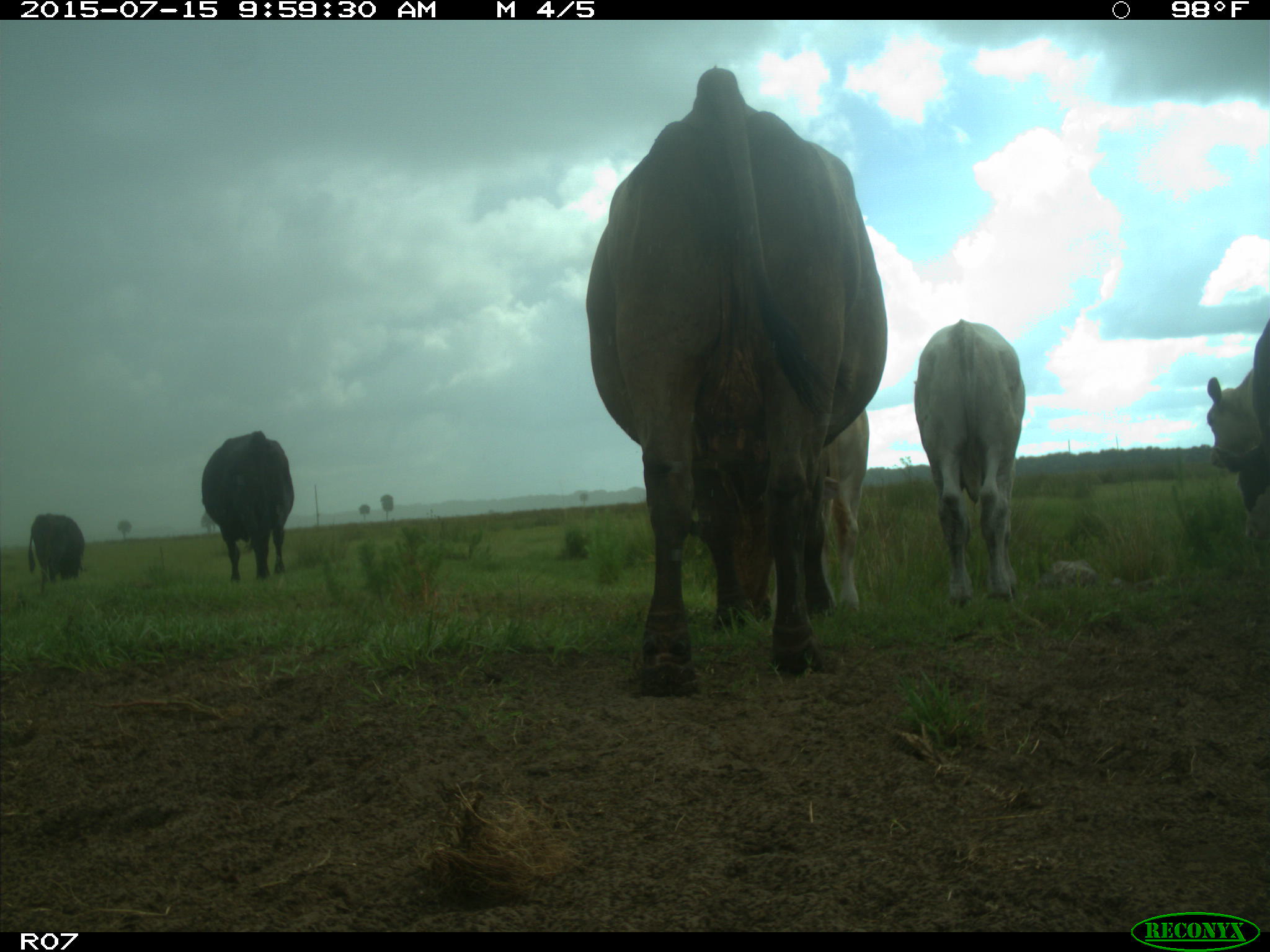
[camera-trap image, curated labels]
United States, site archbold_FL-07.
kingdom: Animalia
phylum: Chordata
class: Mammalia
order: Artiodactyla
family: Bovidae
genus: Bos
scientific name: Bos taurus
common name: domestic cow